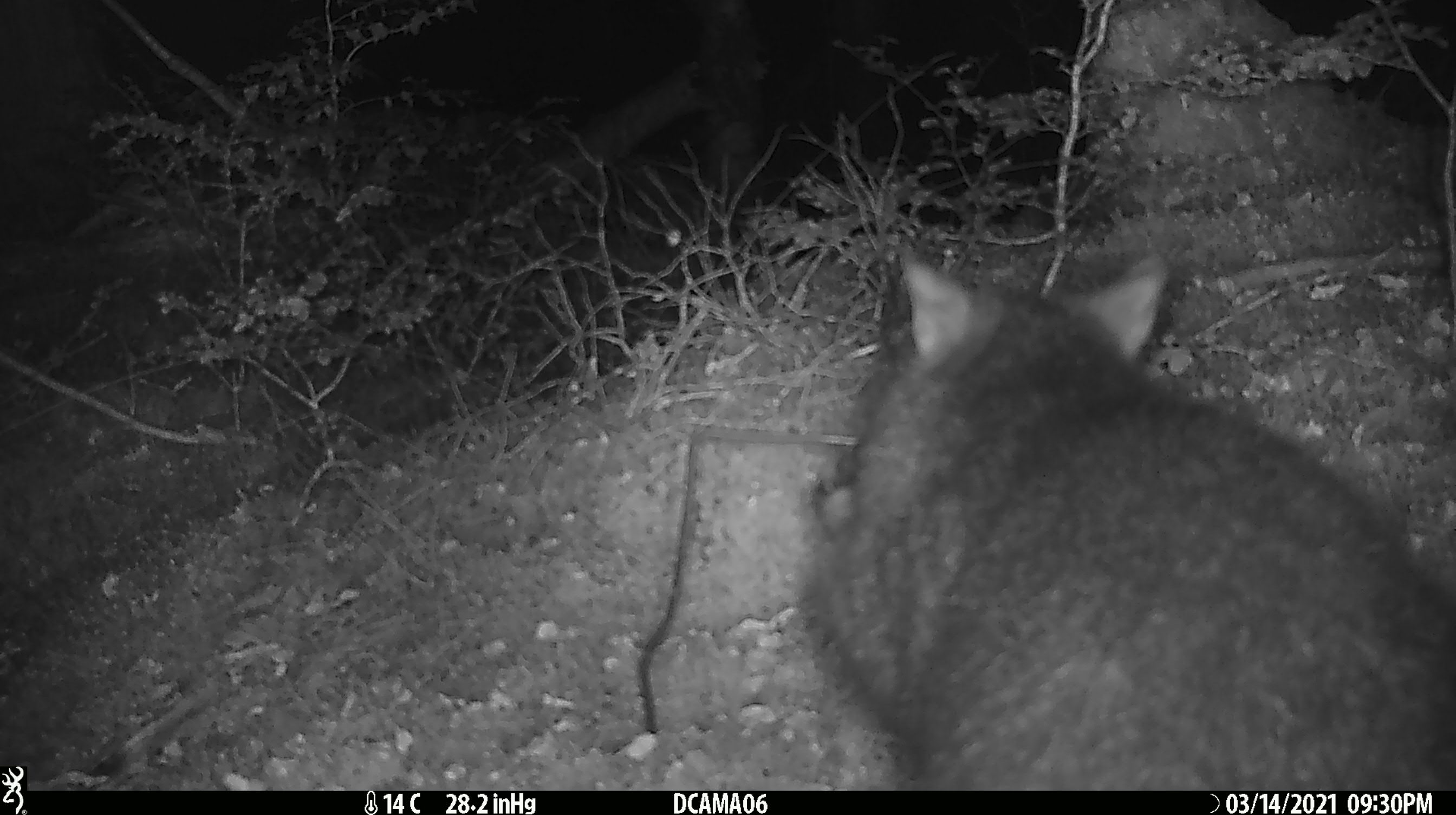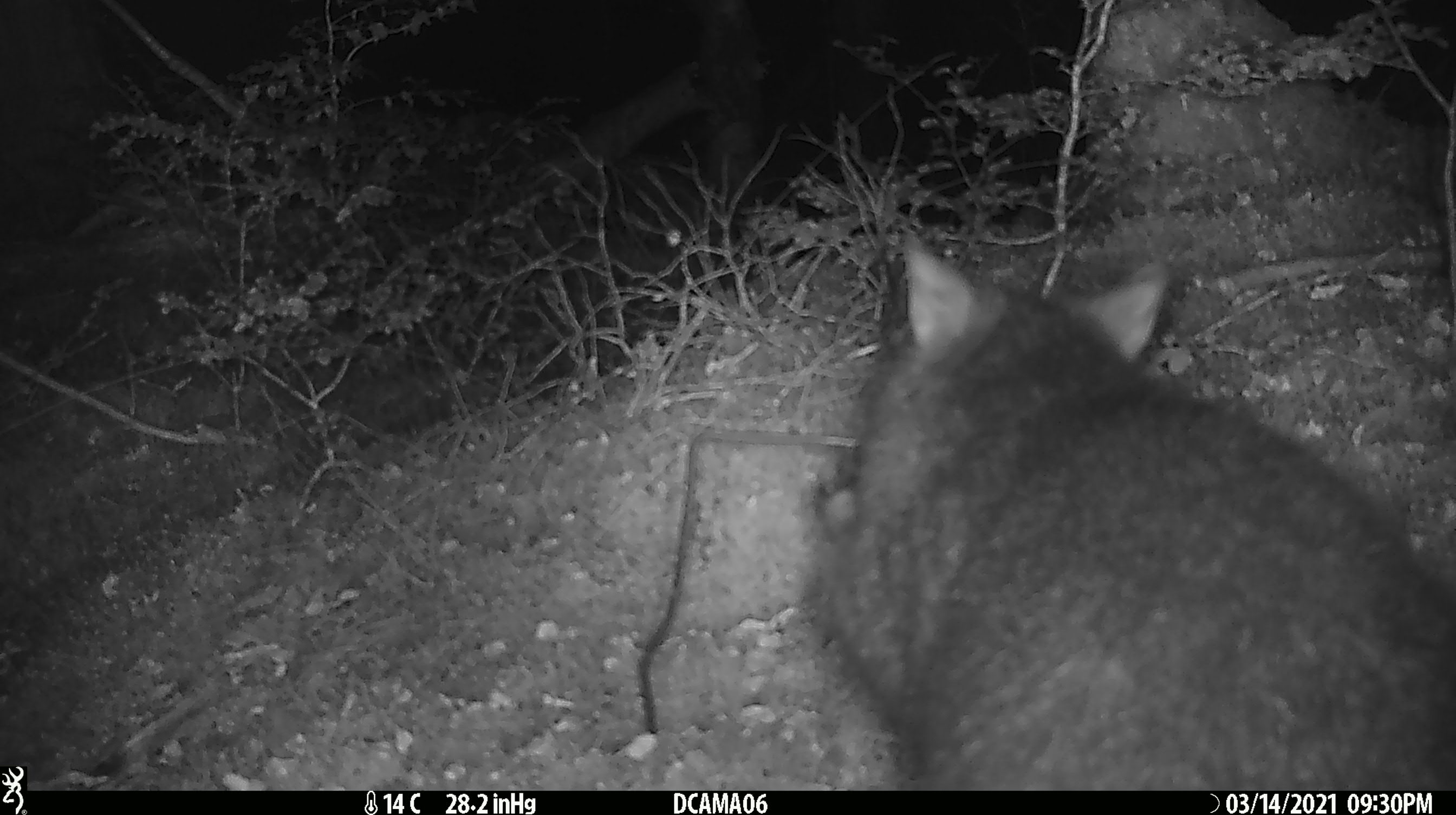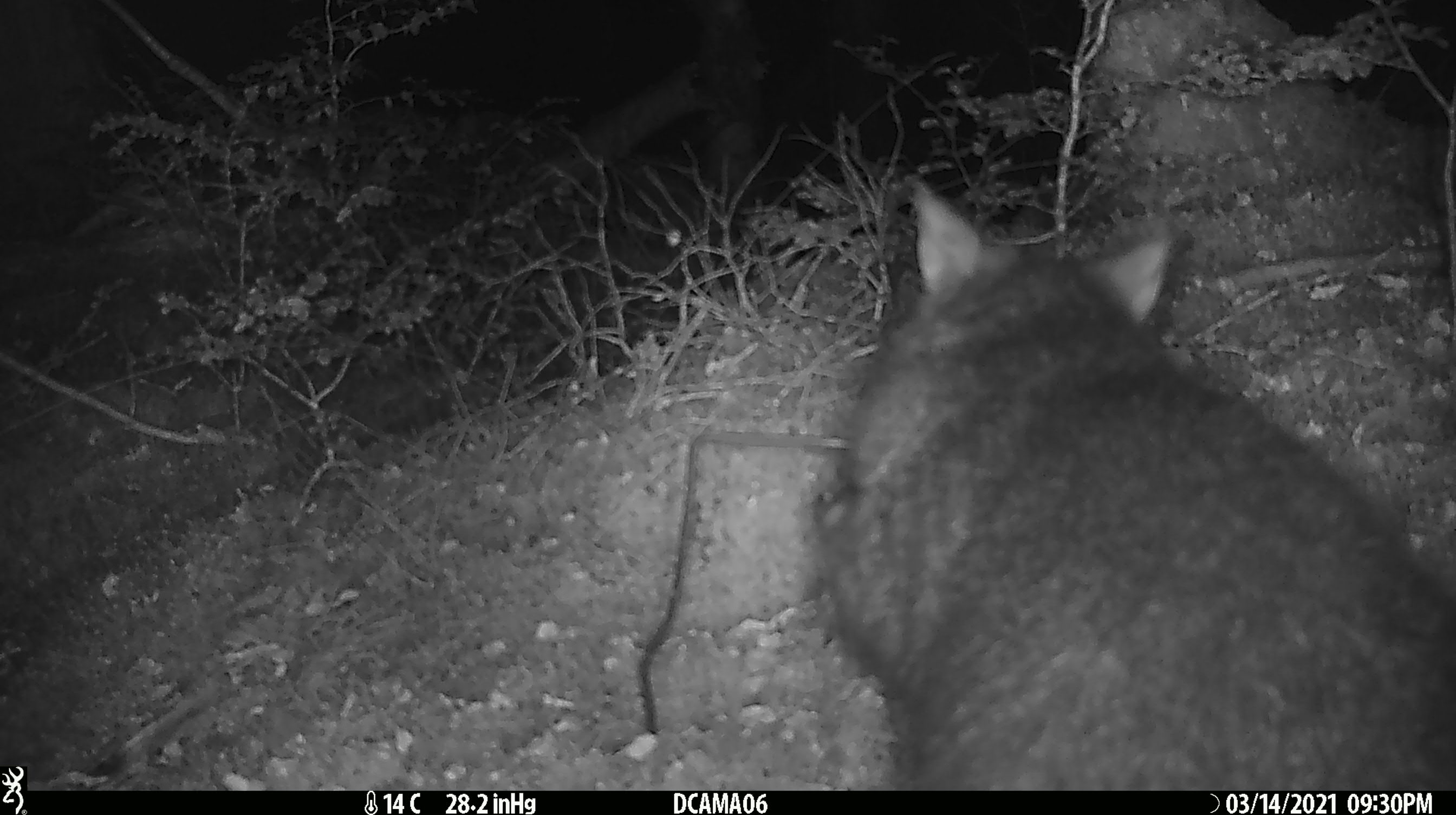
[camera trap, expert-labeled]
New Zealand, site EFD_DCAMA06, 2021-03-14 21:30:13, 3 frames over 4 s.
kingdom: Animalia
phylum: Chordata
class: Mammalia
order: Diprotodontia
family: Phalangeridae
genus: Trichosurus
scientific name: Trichosurus vulpecula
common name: common brushtail possum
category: possum